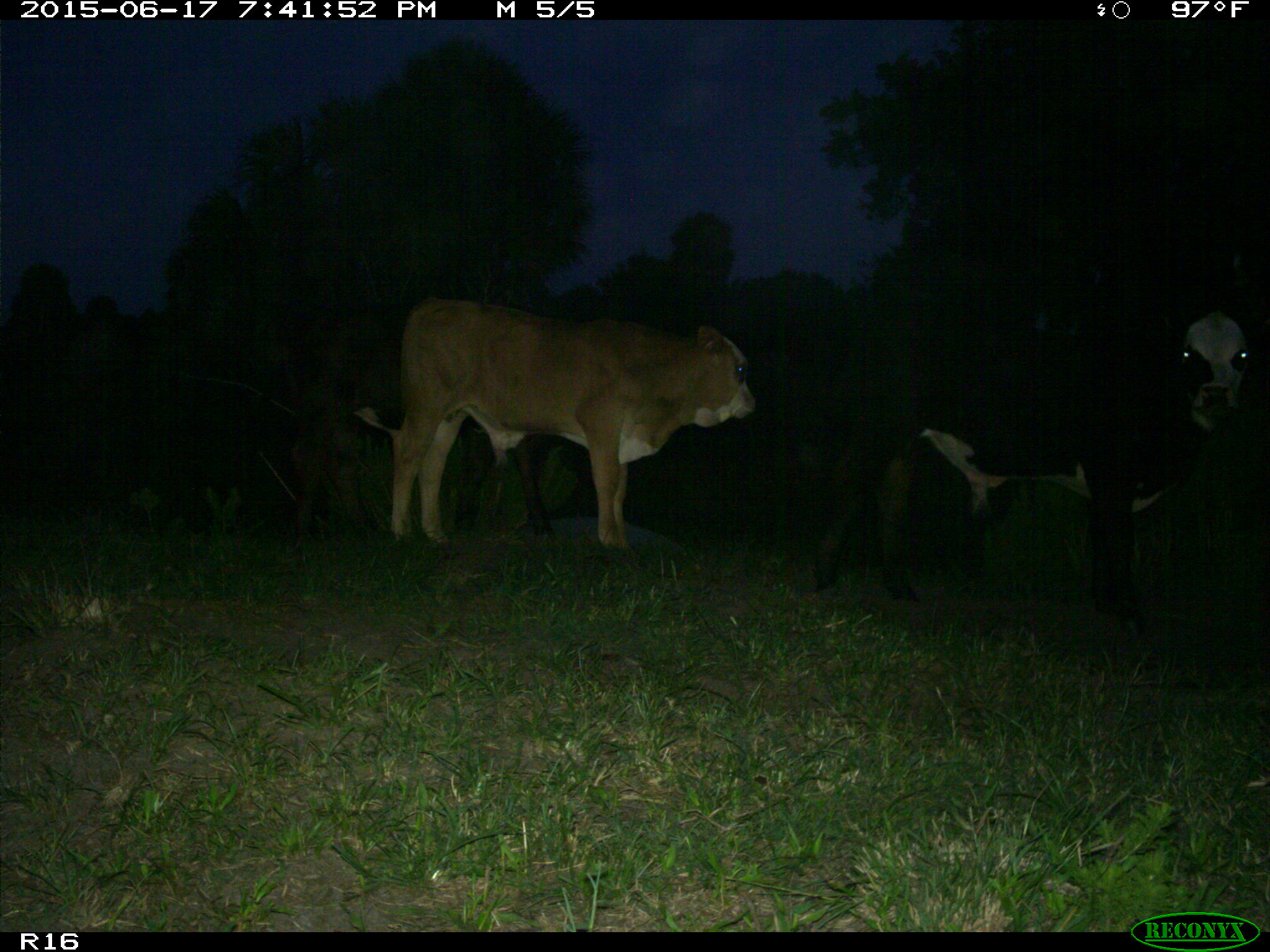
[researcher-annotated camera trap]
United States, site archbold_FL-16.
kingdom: Animalia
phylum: Chordata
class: Mammalia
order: Artiodactyla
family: Bovidae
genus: Bos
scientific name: Bos taurus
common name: domestic cow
Bos taurus (domestic cow).